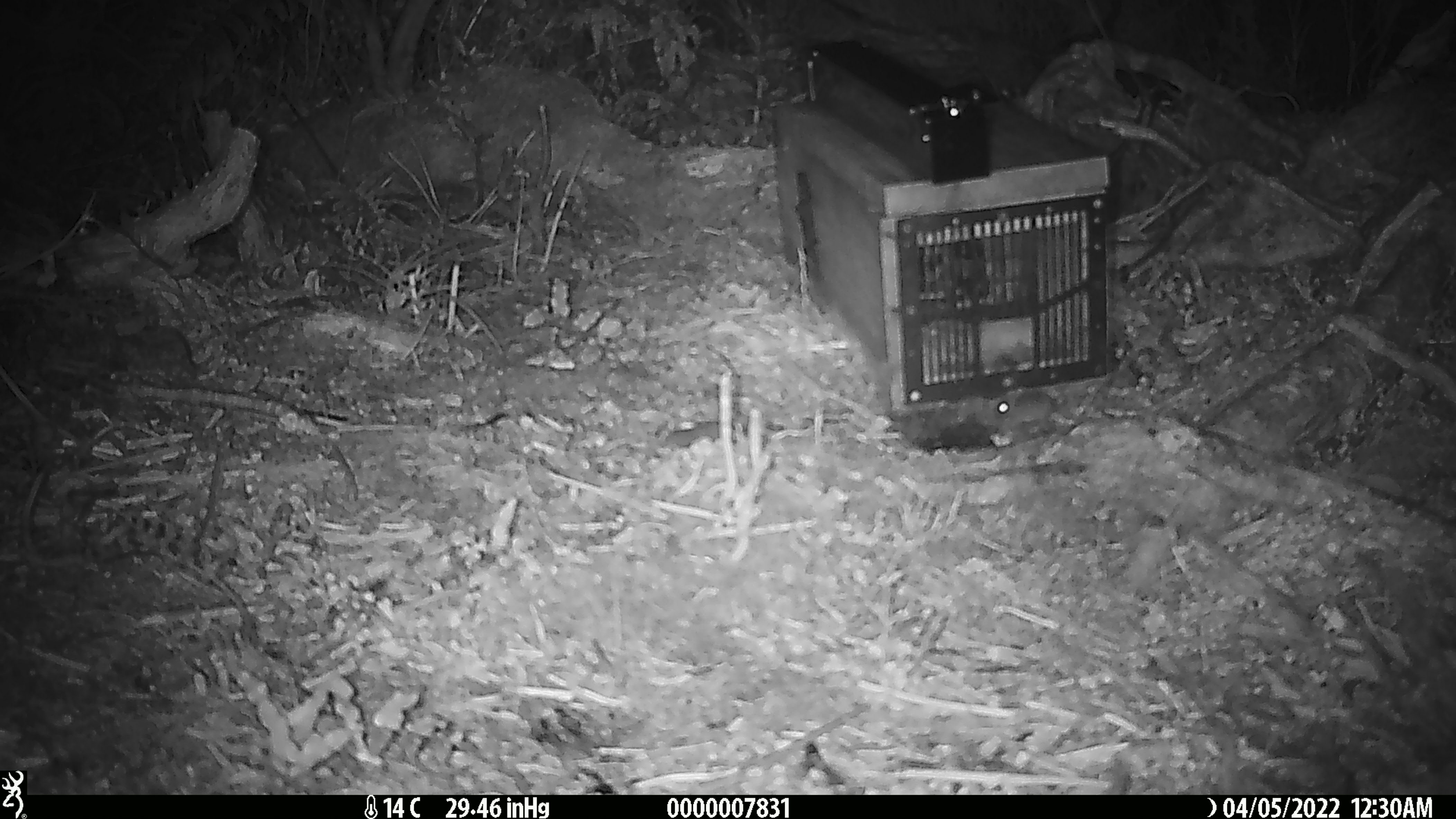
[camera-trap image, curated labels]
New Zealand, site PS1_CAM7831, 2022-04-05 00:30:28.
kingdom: Animalia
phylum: Chordata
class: Mammalia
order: Rodentia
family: Muridae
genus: Mus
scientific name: Mus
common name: mouse